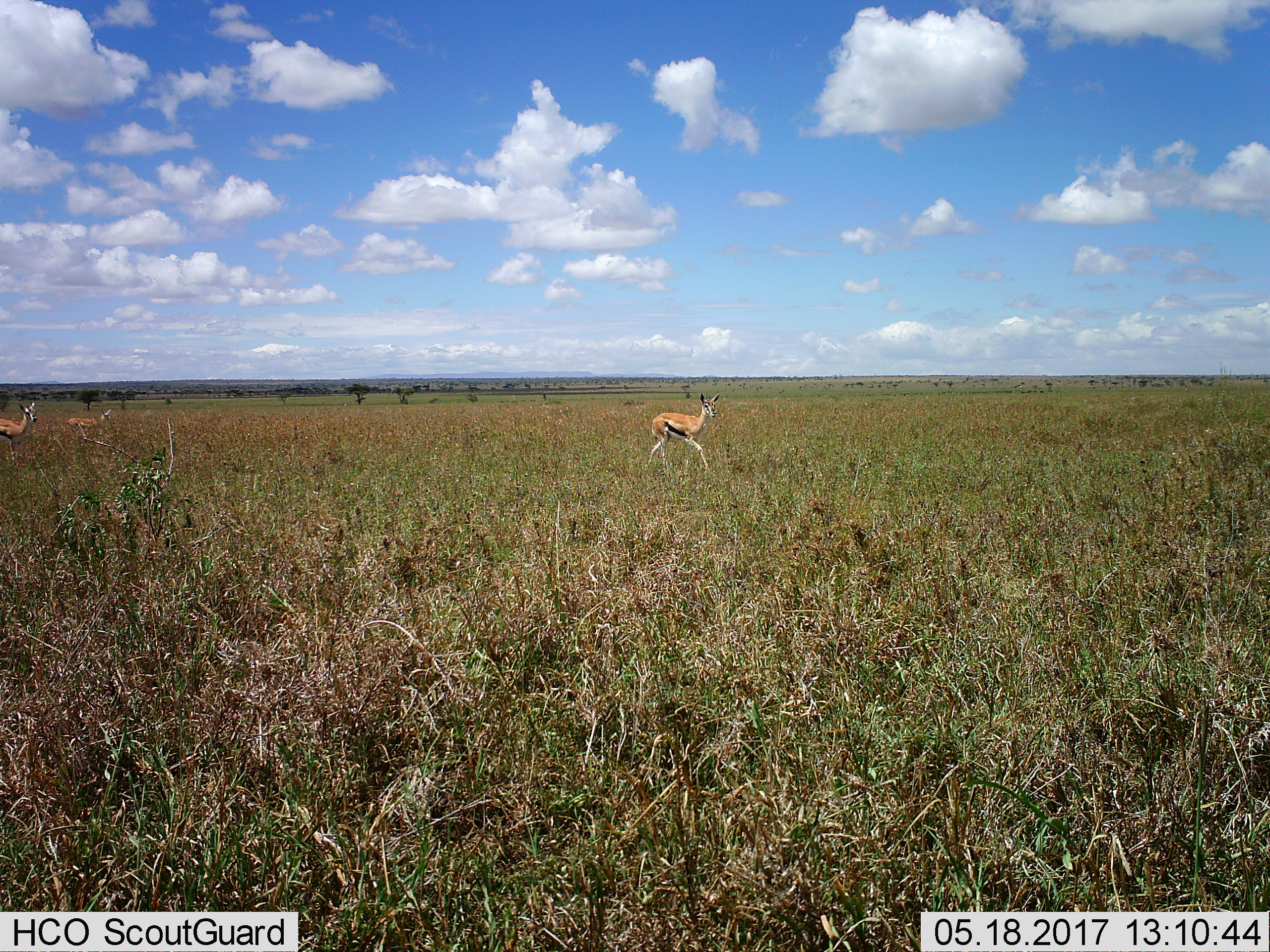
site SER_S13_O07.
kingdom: Animalia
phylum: Chordata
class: Mammalia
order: Artiodactyla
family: Bovidae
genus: Eudorcas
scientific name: Eudorcas thomsonii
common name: thomson's gazelle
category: gazellethomsons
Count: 3.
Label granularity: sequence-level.